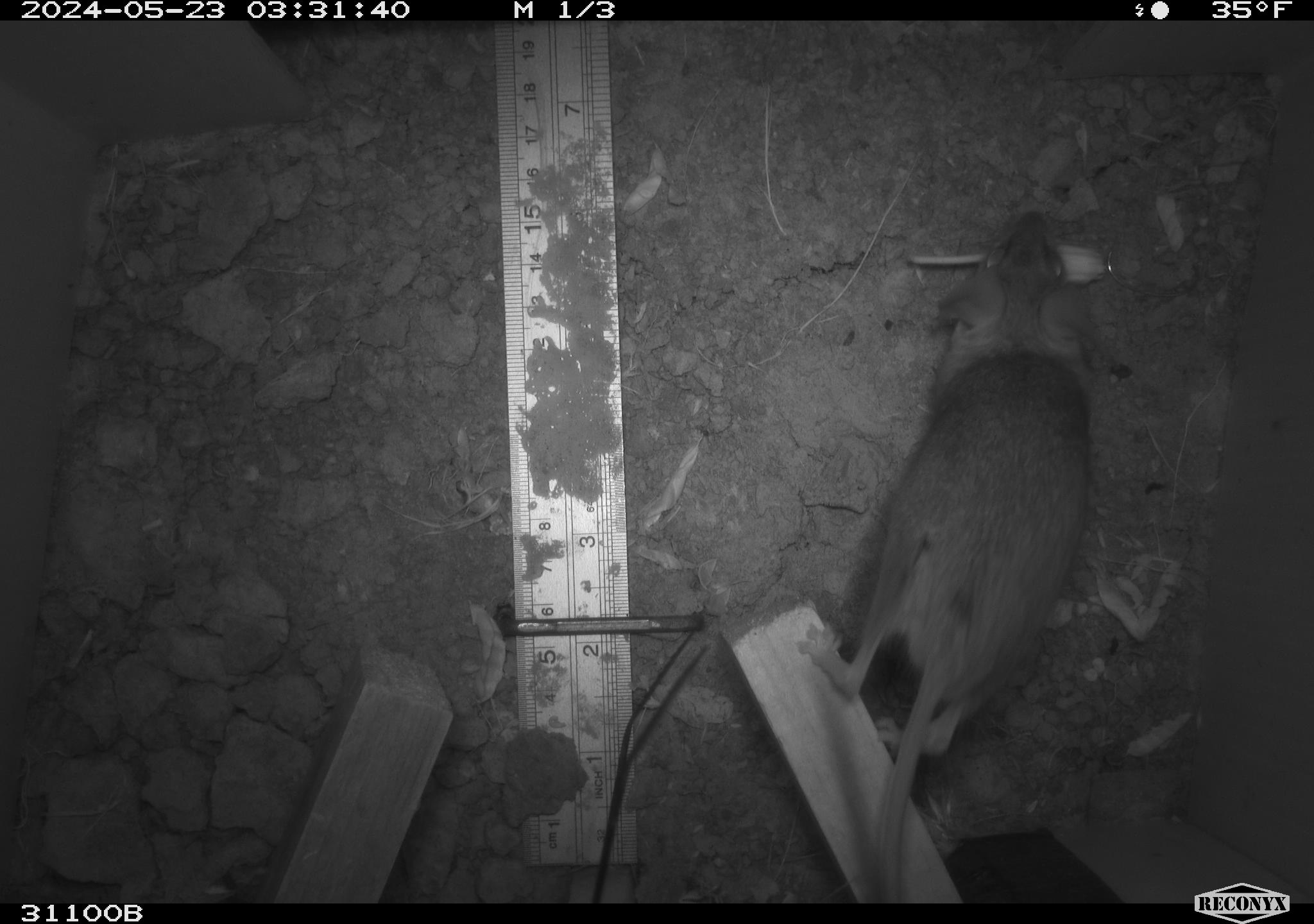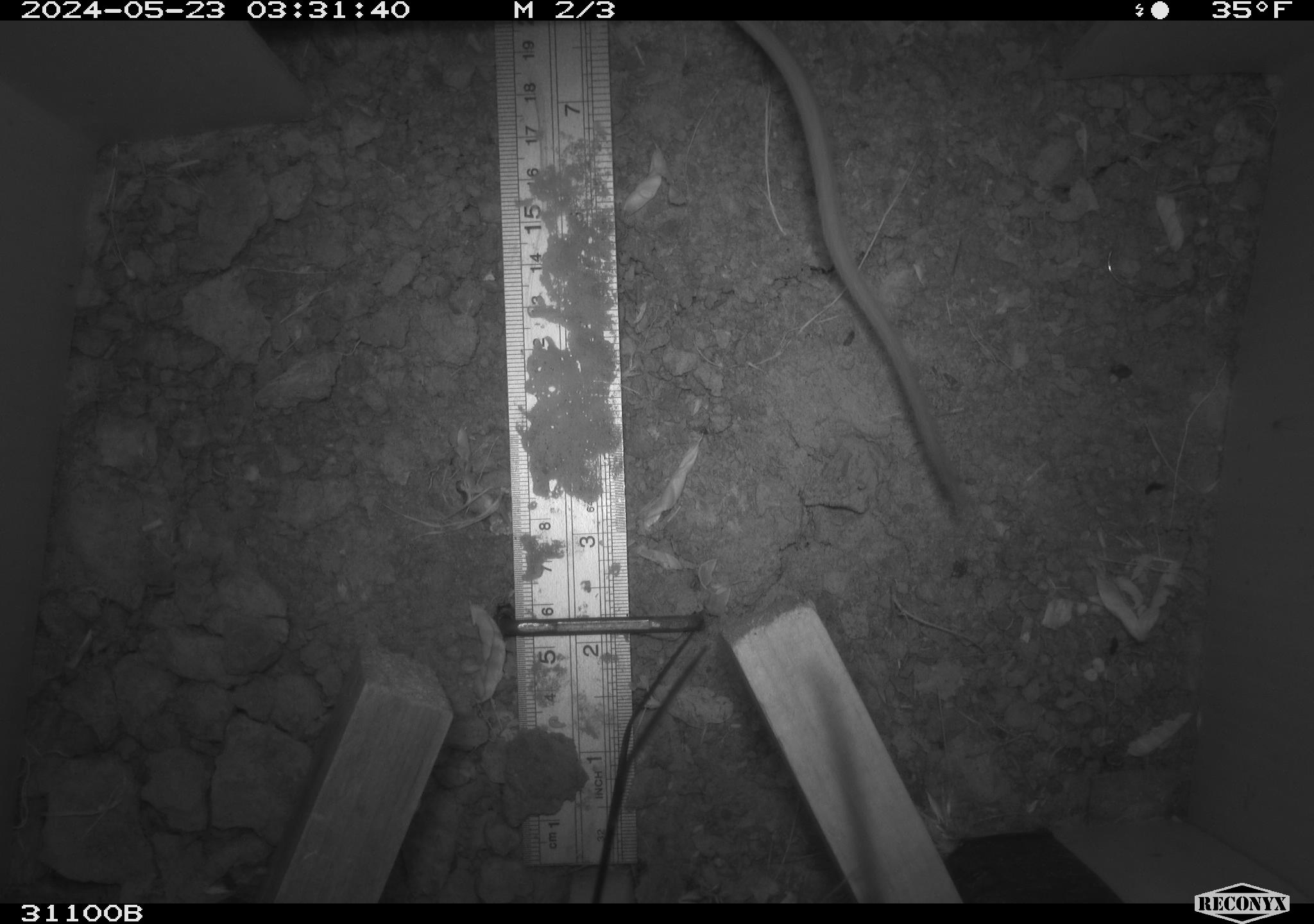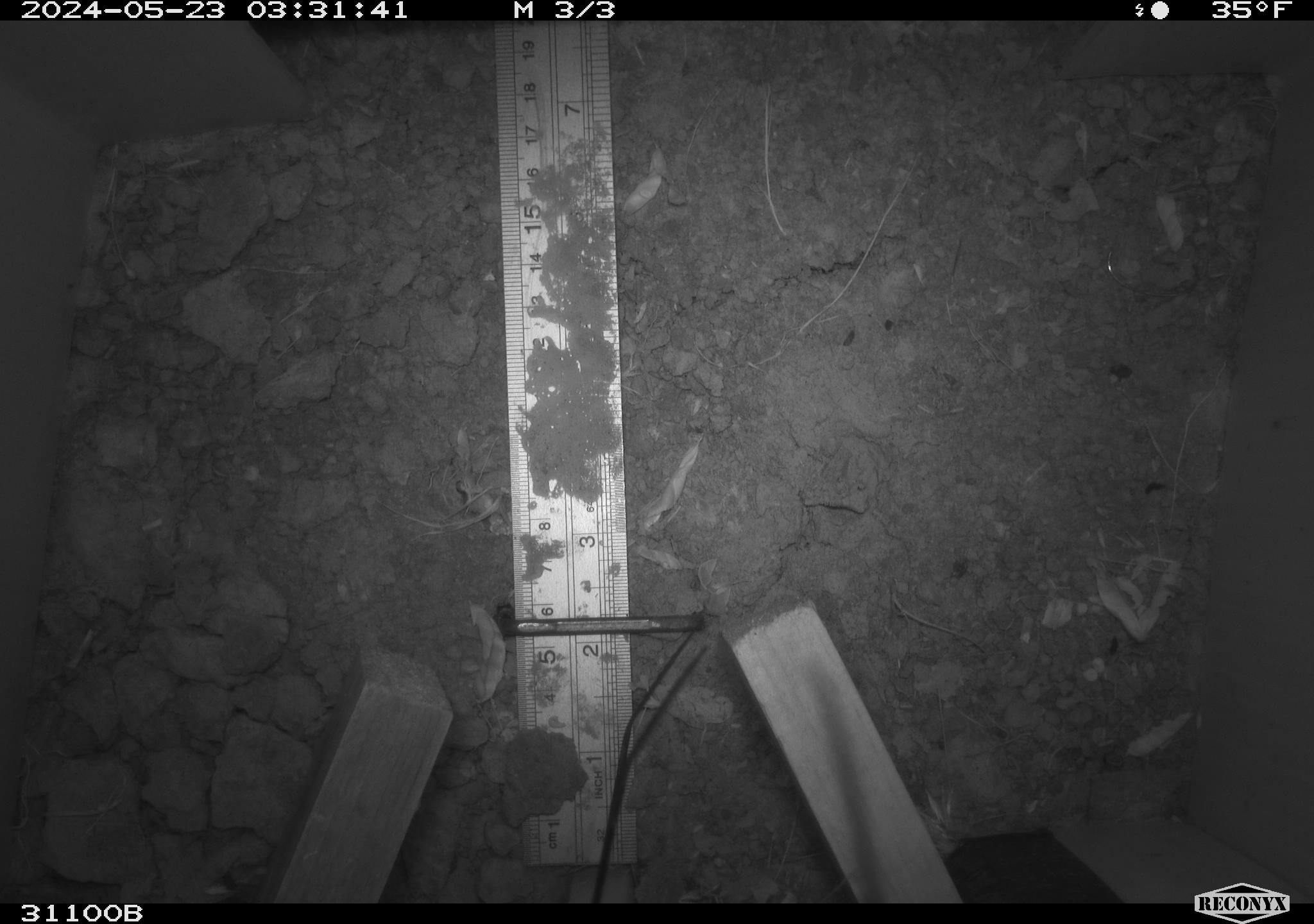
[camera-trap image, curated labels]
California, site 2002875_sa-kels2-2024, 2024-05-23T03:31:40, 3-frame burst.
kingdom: Animalia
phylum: Chordata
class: Mammalia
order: Rodentia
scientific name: Rodentia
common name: rodent